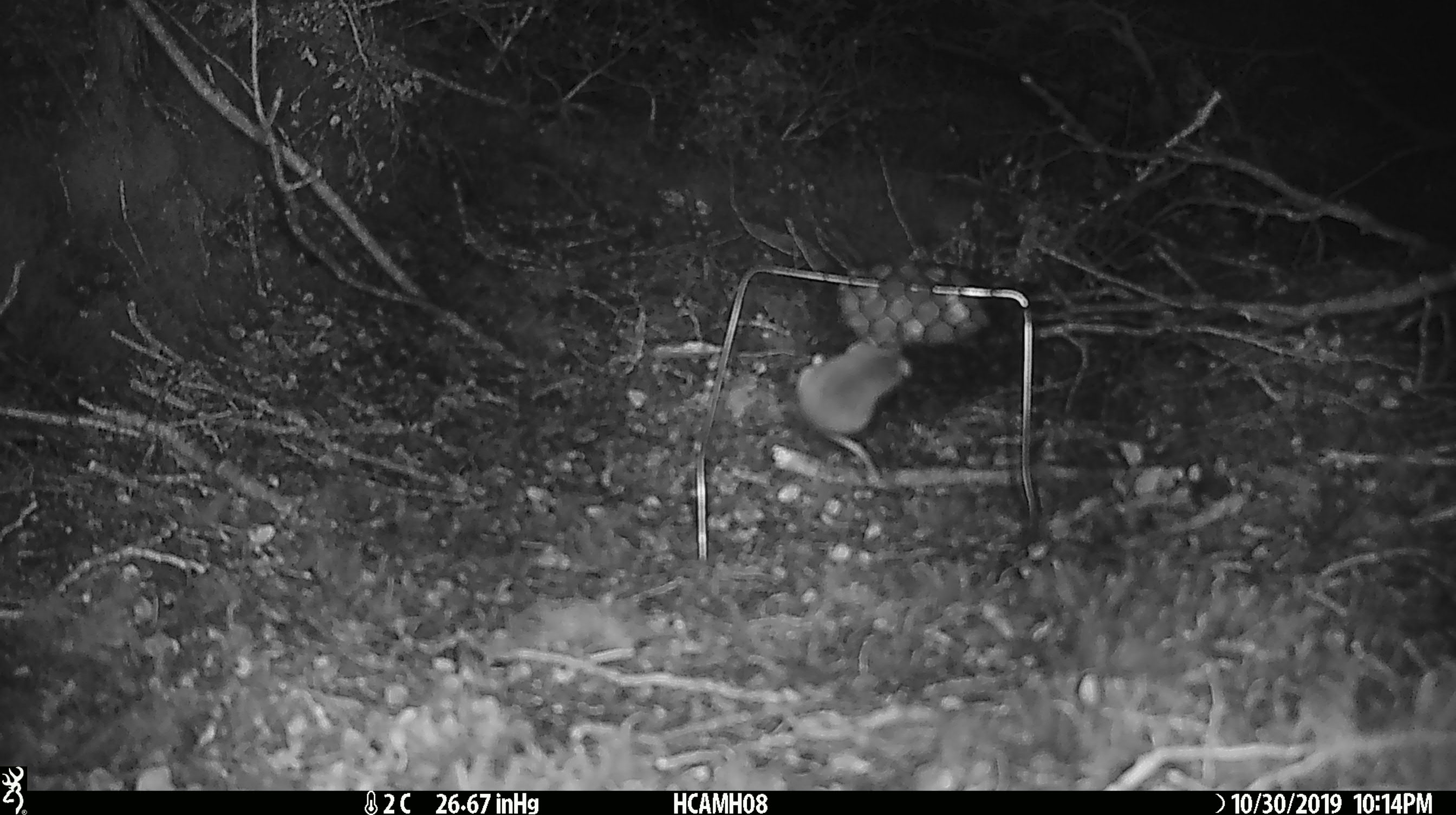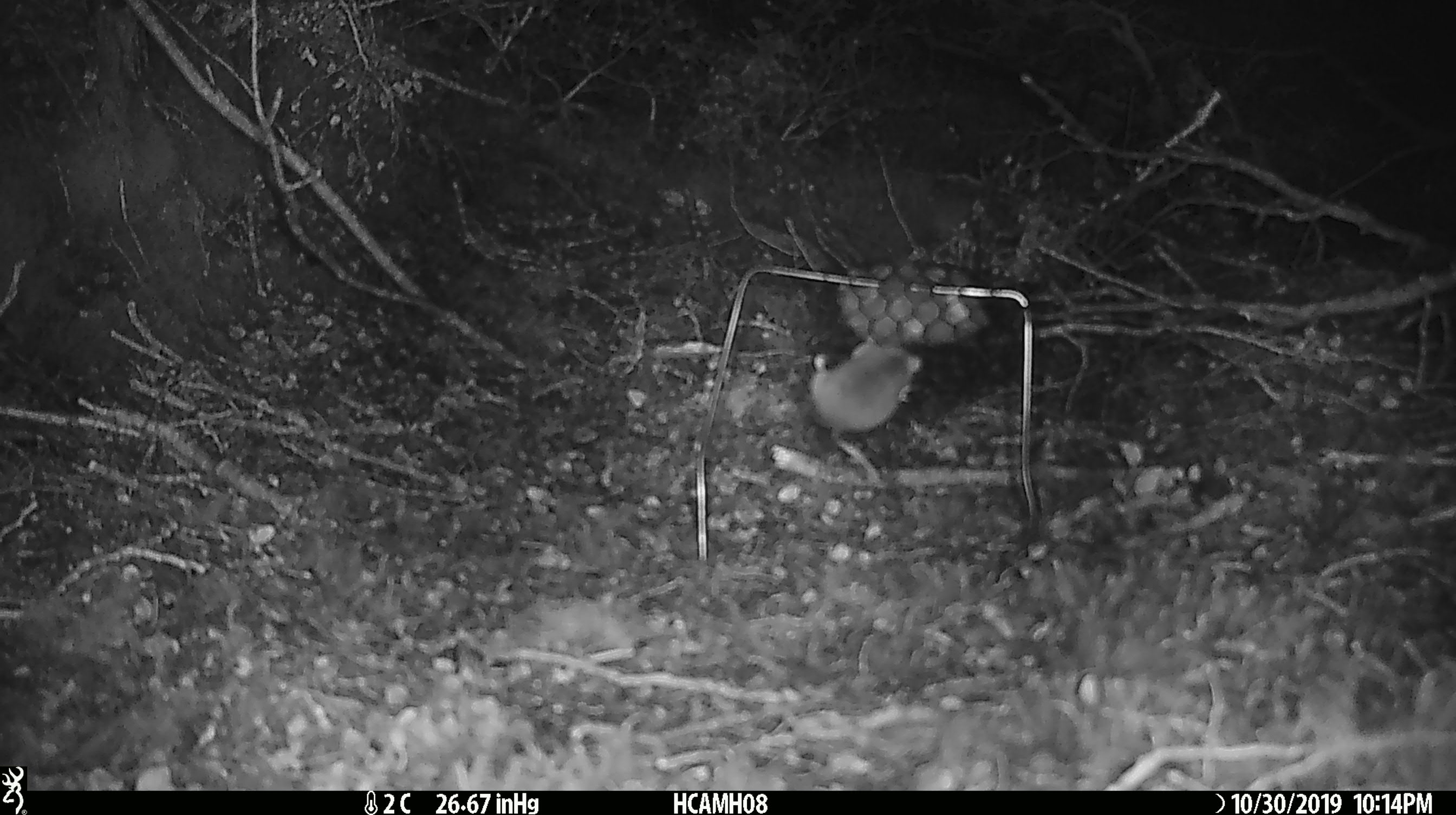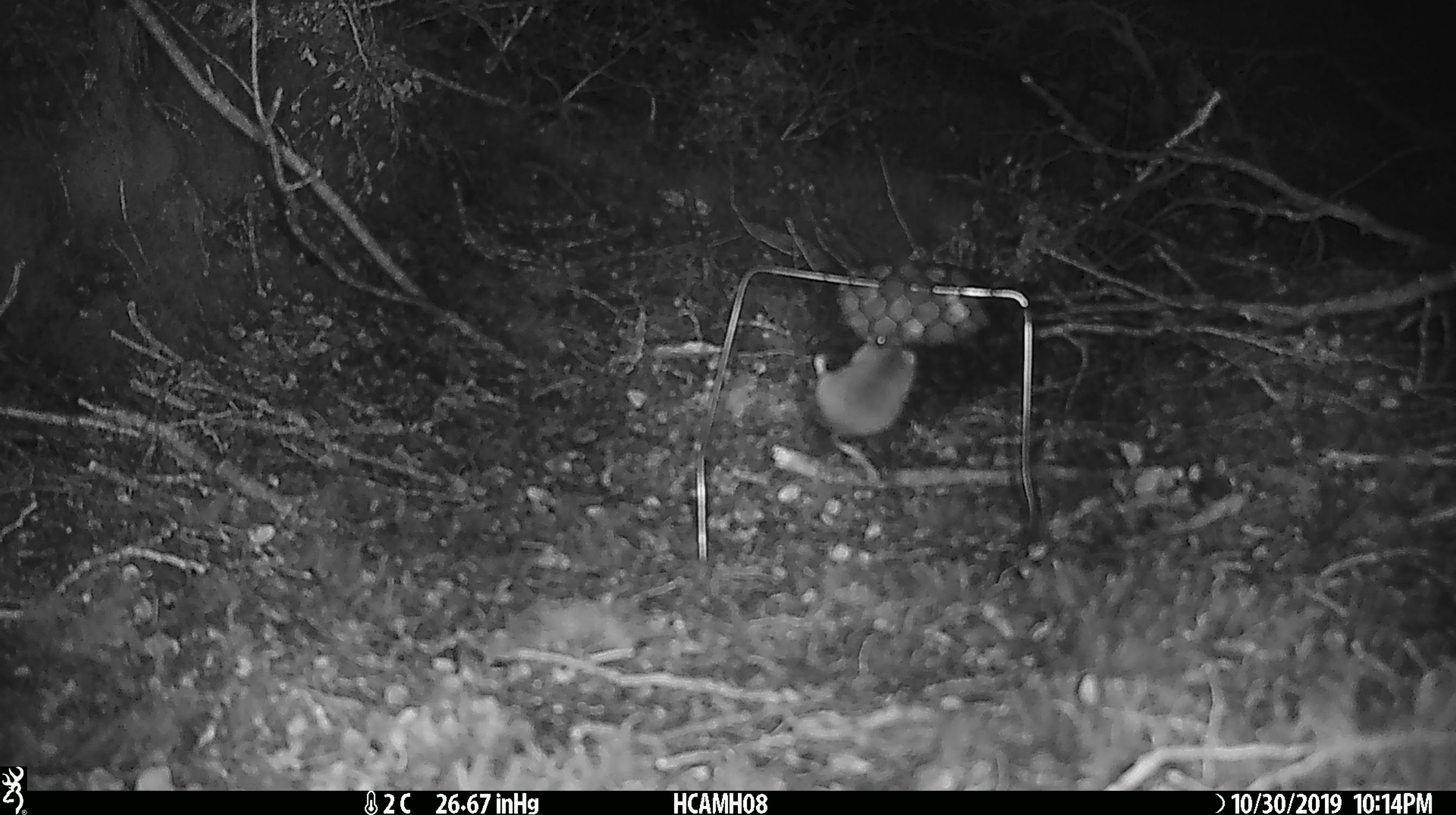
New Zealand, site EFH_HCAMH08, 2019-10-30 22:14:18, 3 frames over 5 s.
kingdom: Animalia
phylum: Chordata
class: Mammalia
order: Rodentia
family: Muridae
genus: Mus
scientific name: Mus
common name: mouse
Mouse (Mus).